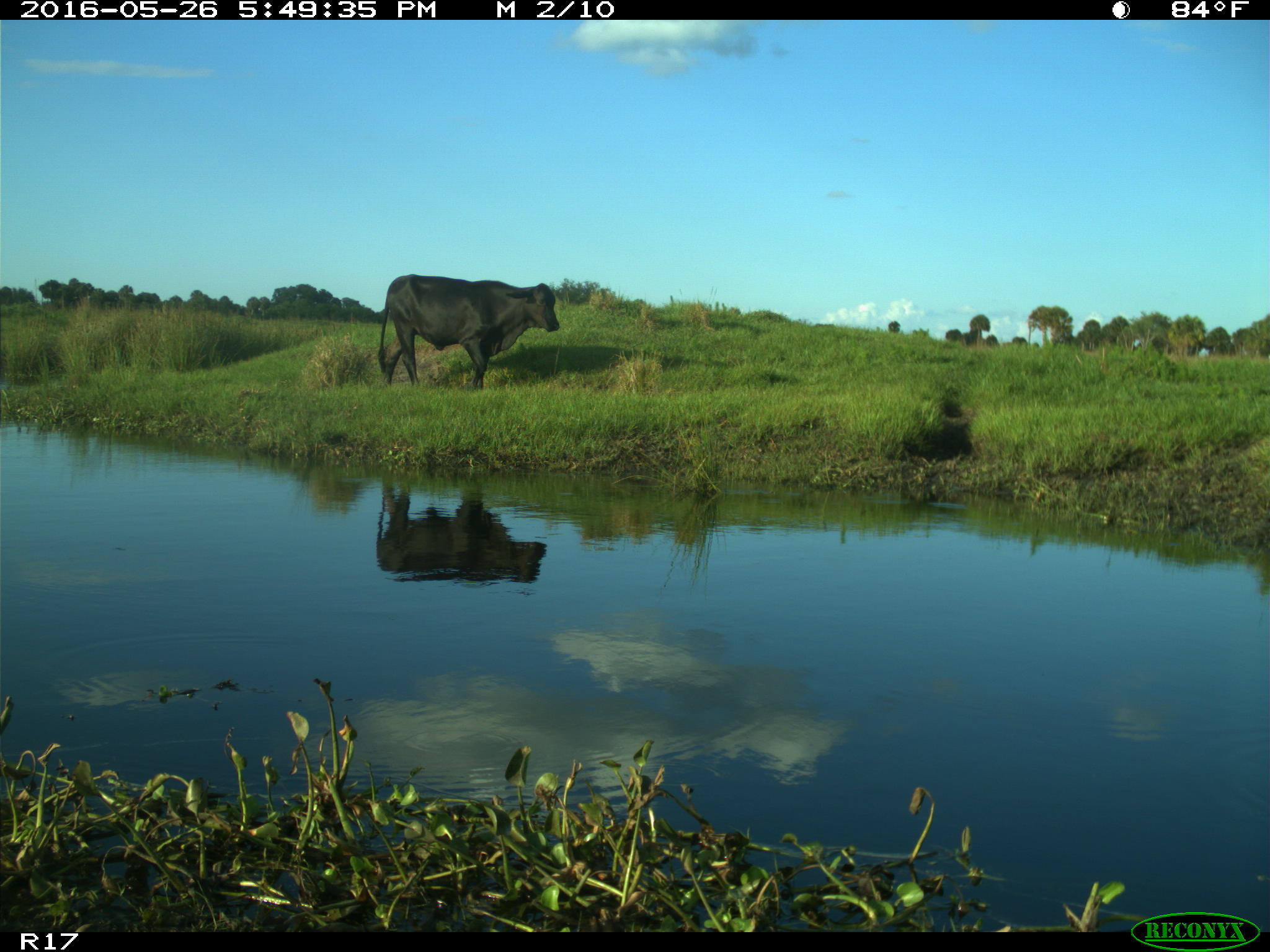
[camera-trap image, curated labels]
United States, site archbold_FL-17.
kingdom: Animalia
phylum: Chordata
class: Mammalia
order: Artiodactyla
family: Bovidae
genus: Bos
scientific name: Bos taurus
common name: domestic cow